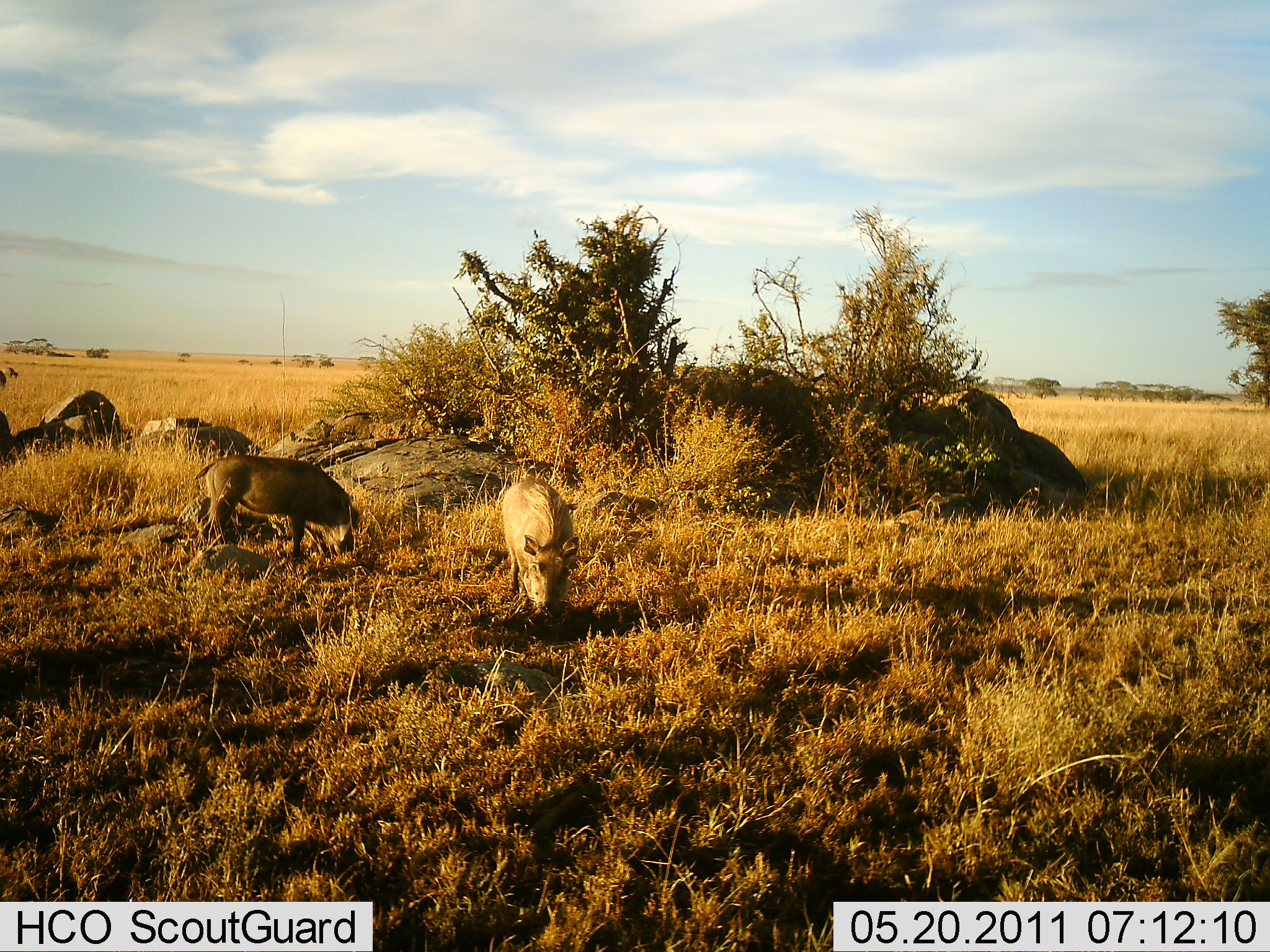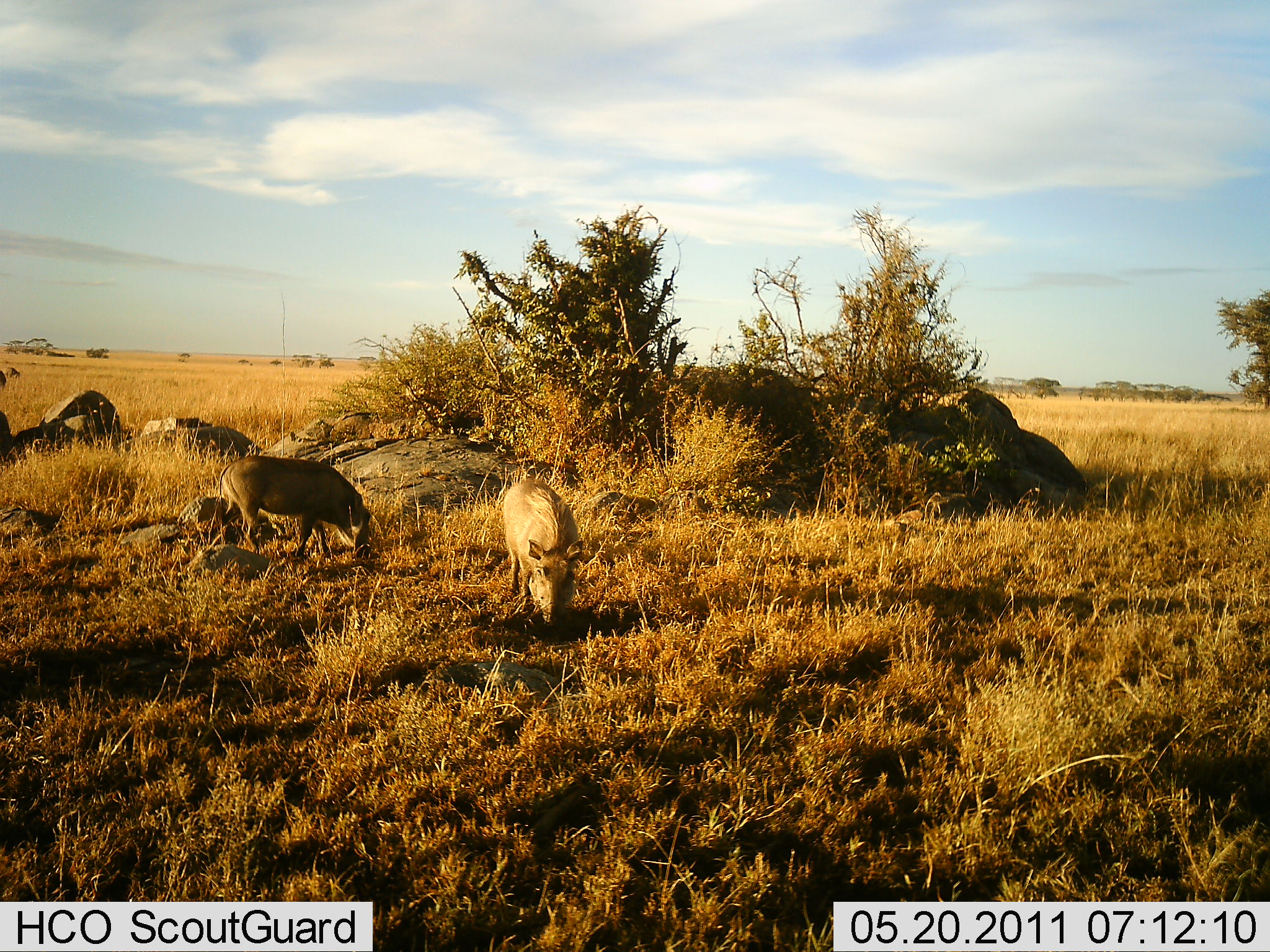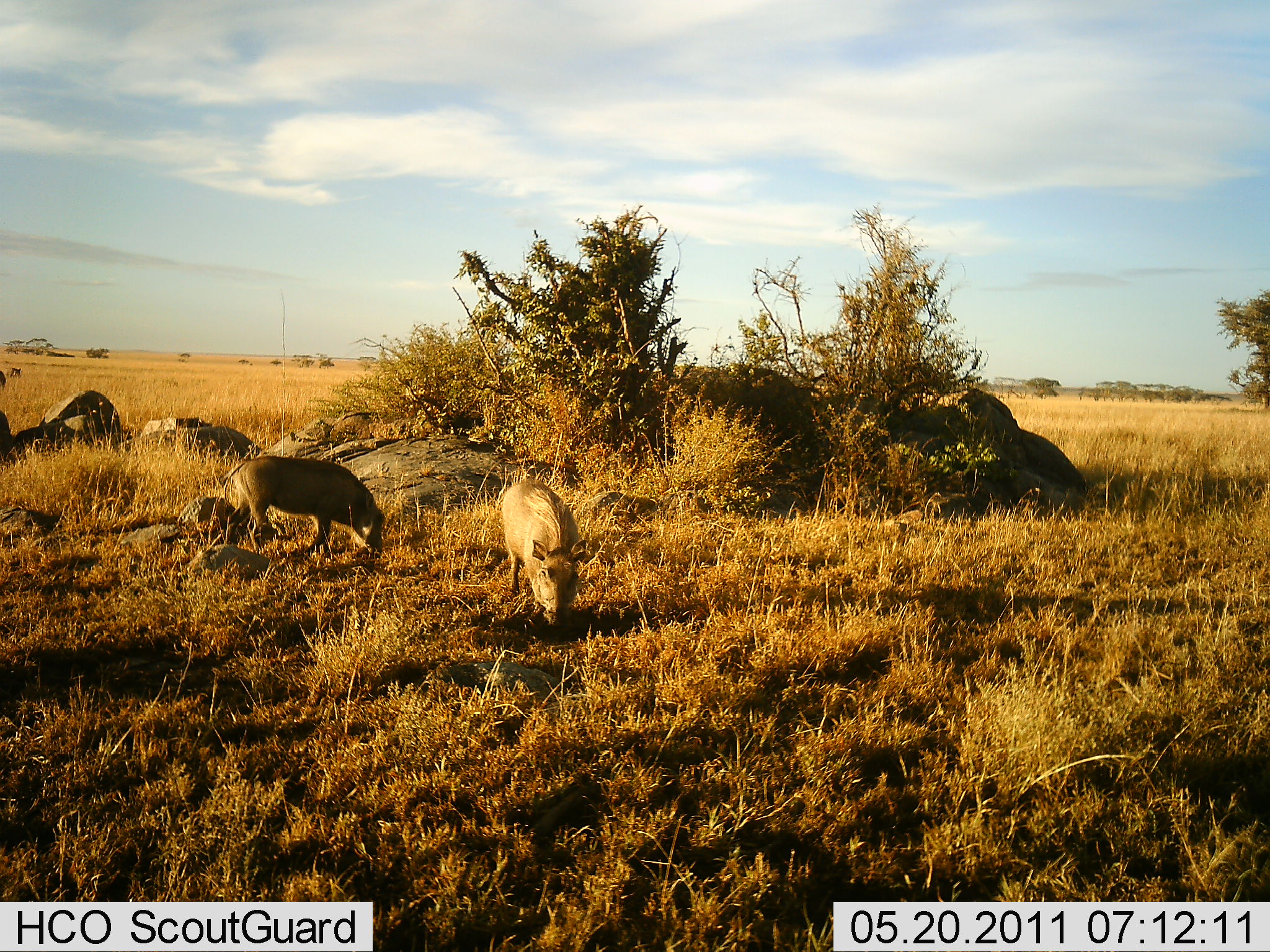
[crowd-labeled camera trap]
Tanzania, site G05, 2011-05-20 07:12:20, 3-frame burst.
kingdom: Animalia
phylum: Chordata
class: Mammalia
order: Artiodactyla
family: Suidae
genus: Phacochoerus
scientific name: Phacochoerus africanus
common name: warthog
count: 2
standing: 33%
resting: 7%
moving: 0%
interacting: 0%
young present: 7%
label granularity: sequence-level